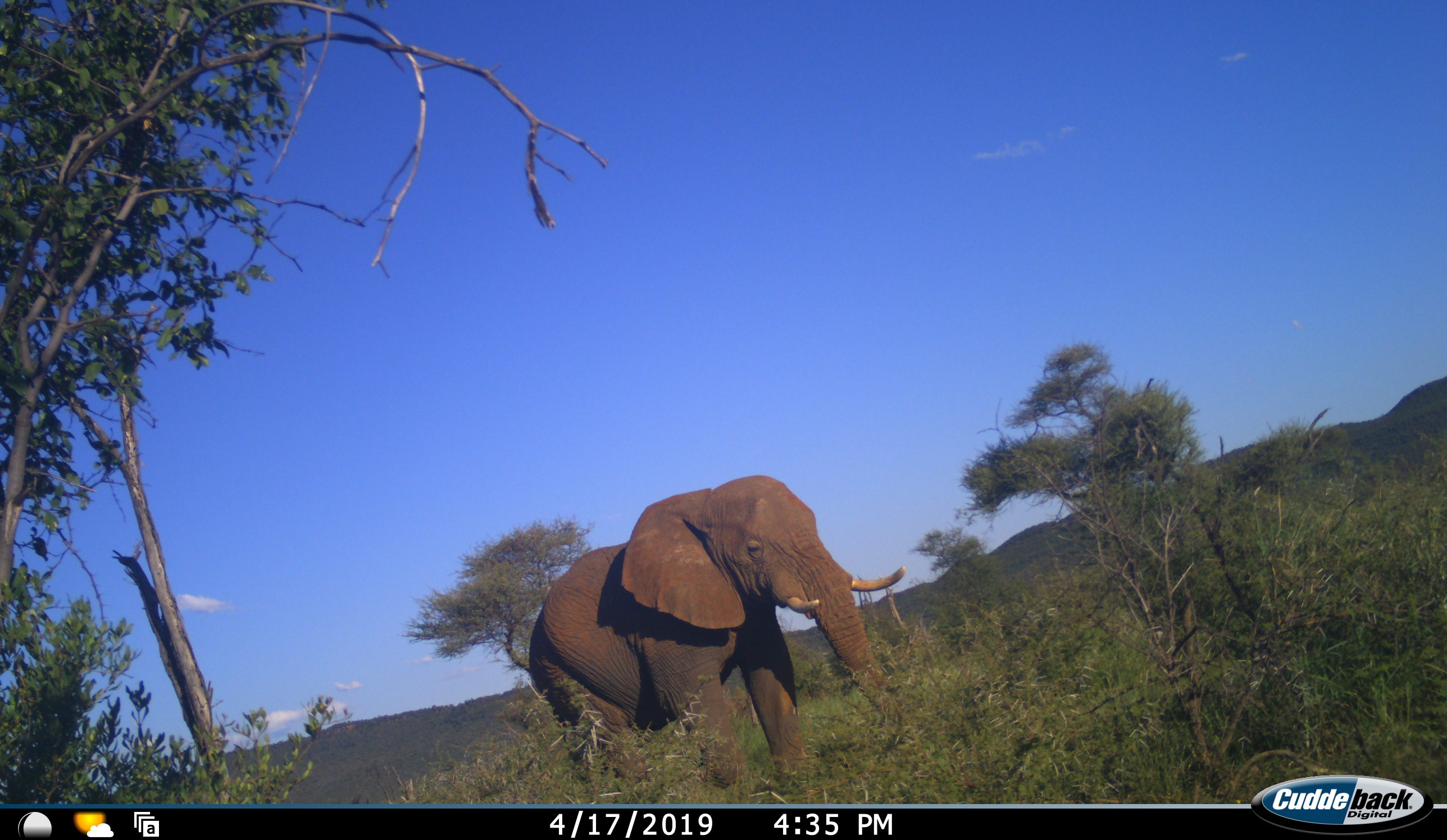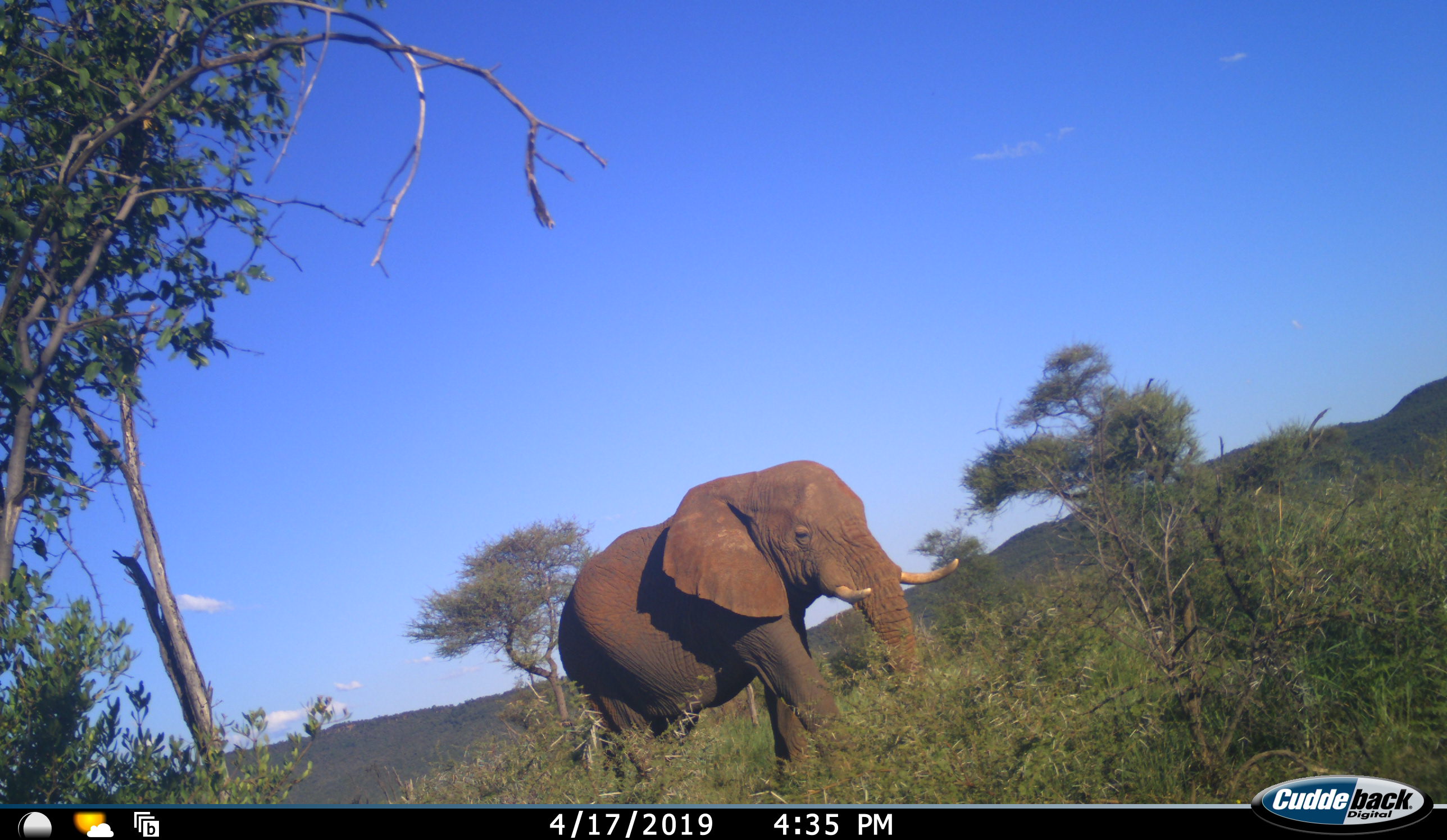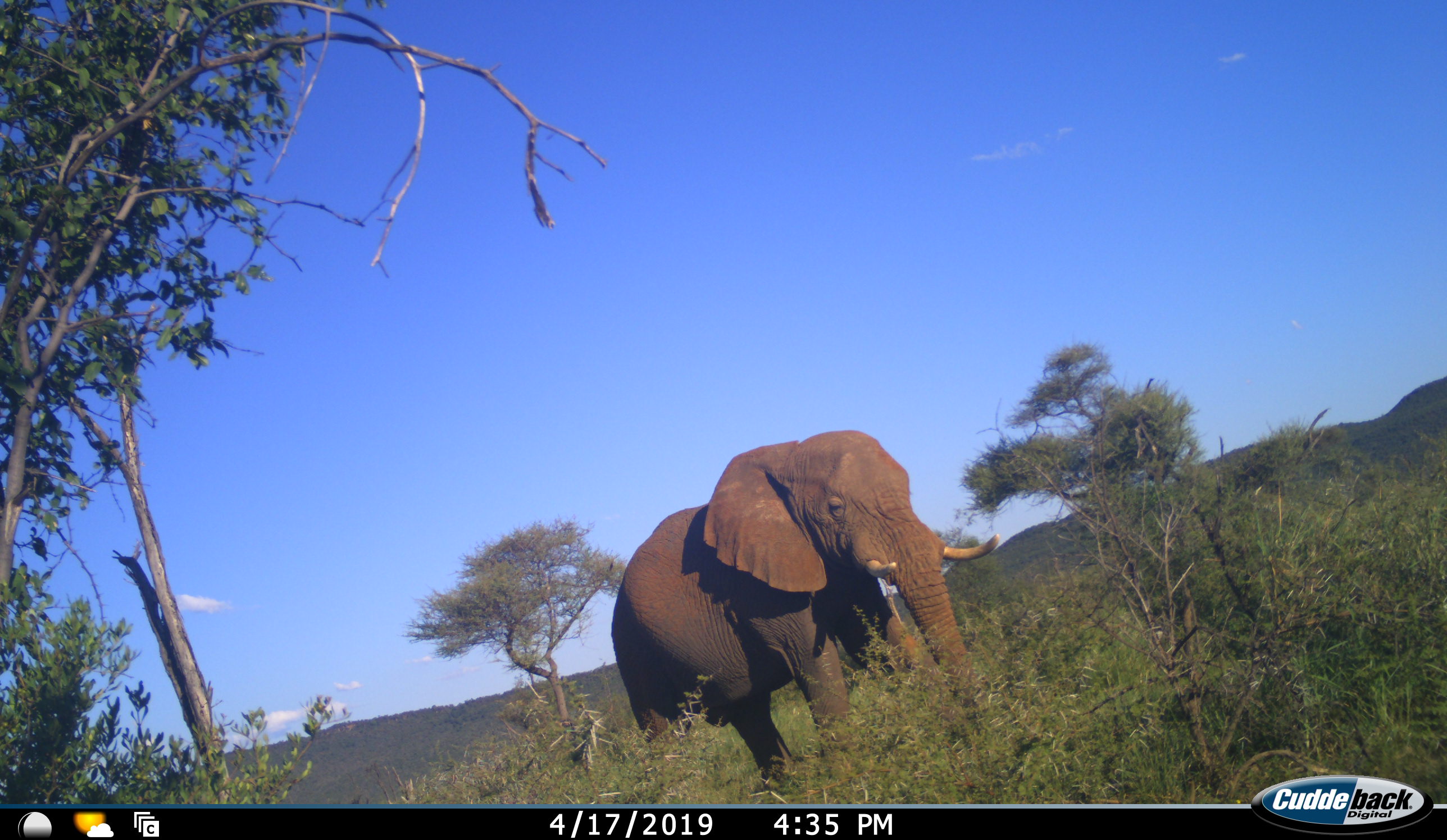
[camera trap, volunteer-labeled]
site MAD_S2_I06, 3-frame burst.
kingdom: Animalia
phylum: Chordata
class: Mammalia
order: Proboscidea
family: Elephantidae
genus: Loxodonta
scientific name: Loxodonta africana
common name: african bush elephant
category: elephant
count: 1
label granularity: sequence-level